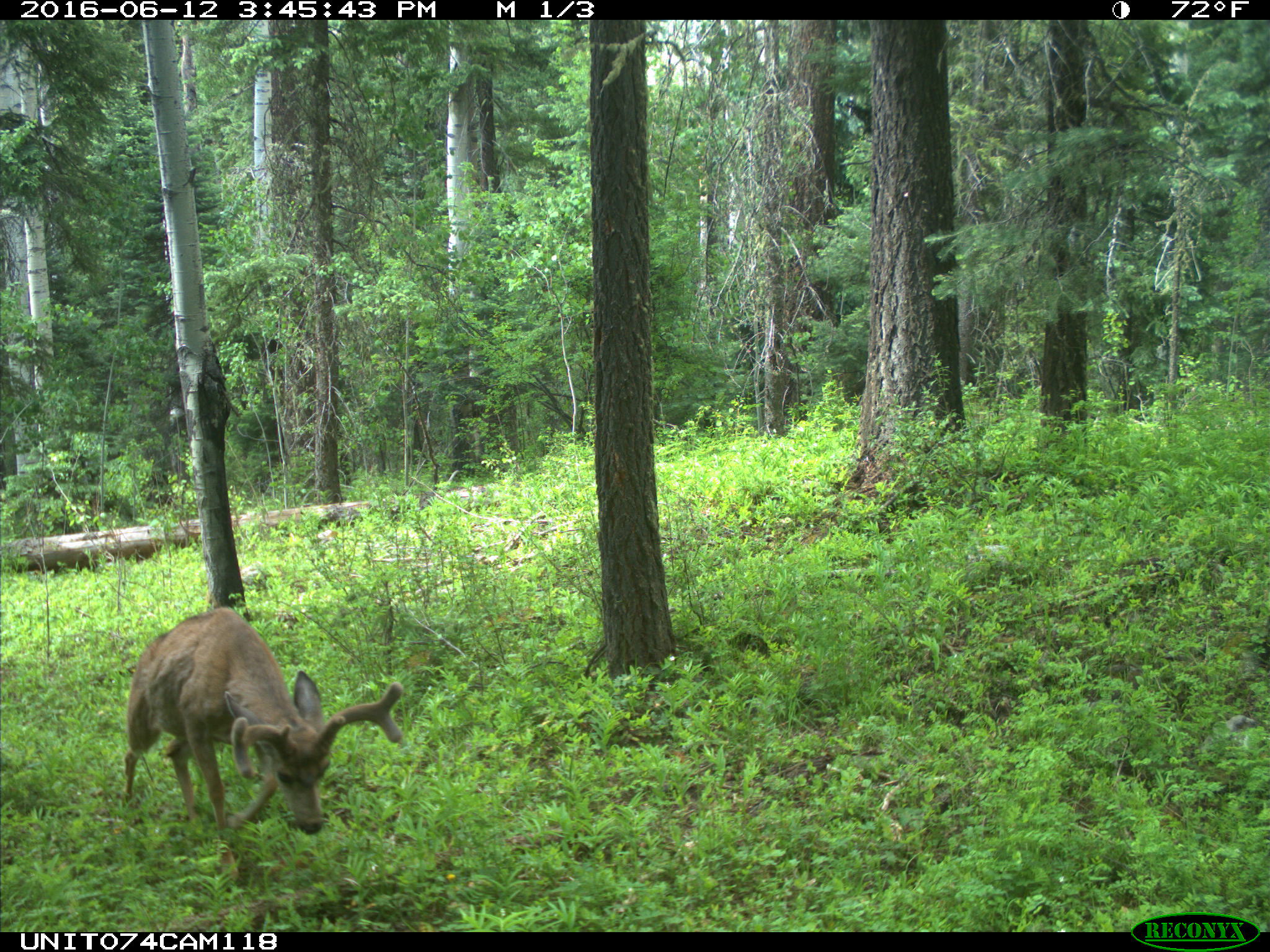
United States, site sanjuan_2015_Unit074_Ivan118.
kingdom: Animalia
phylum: Chordata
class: Mammalia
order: Artiodactyla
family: Cervidae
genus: Odocoileus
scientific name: Odocoileus hemionus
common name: mule deer